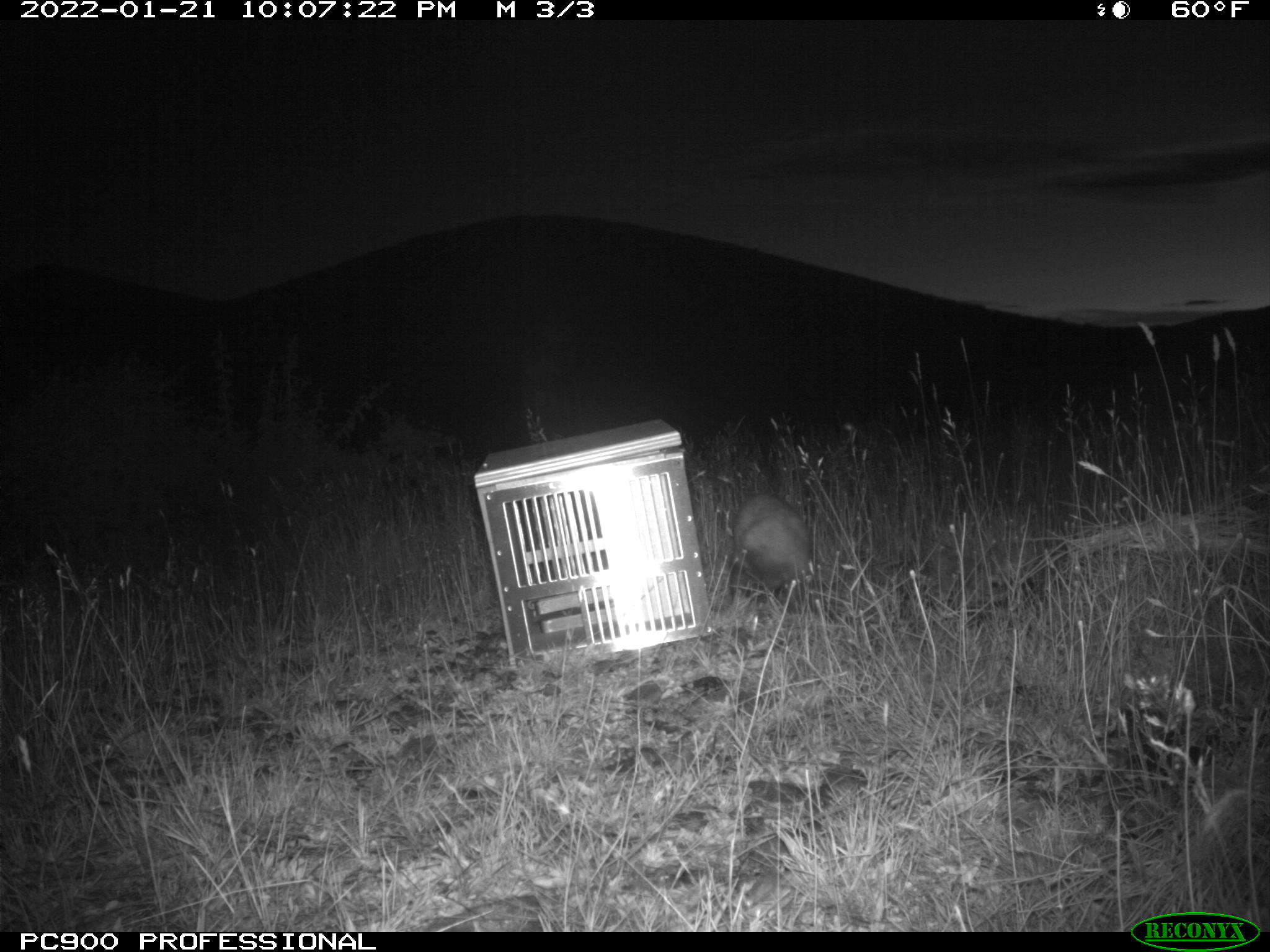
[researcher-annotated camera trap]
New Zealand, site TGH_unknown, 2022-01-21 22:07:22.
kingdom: Animalia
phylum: Chordata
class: Mammalia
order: Carnivora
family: Mustelidae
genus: Mustela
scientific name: Mustela furo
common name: ferret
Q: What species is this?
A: Ferret (Mustela furo).